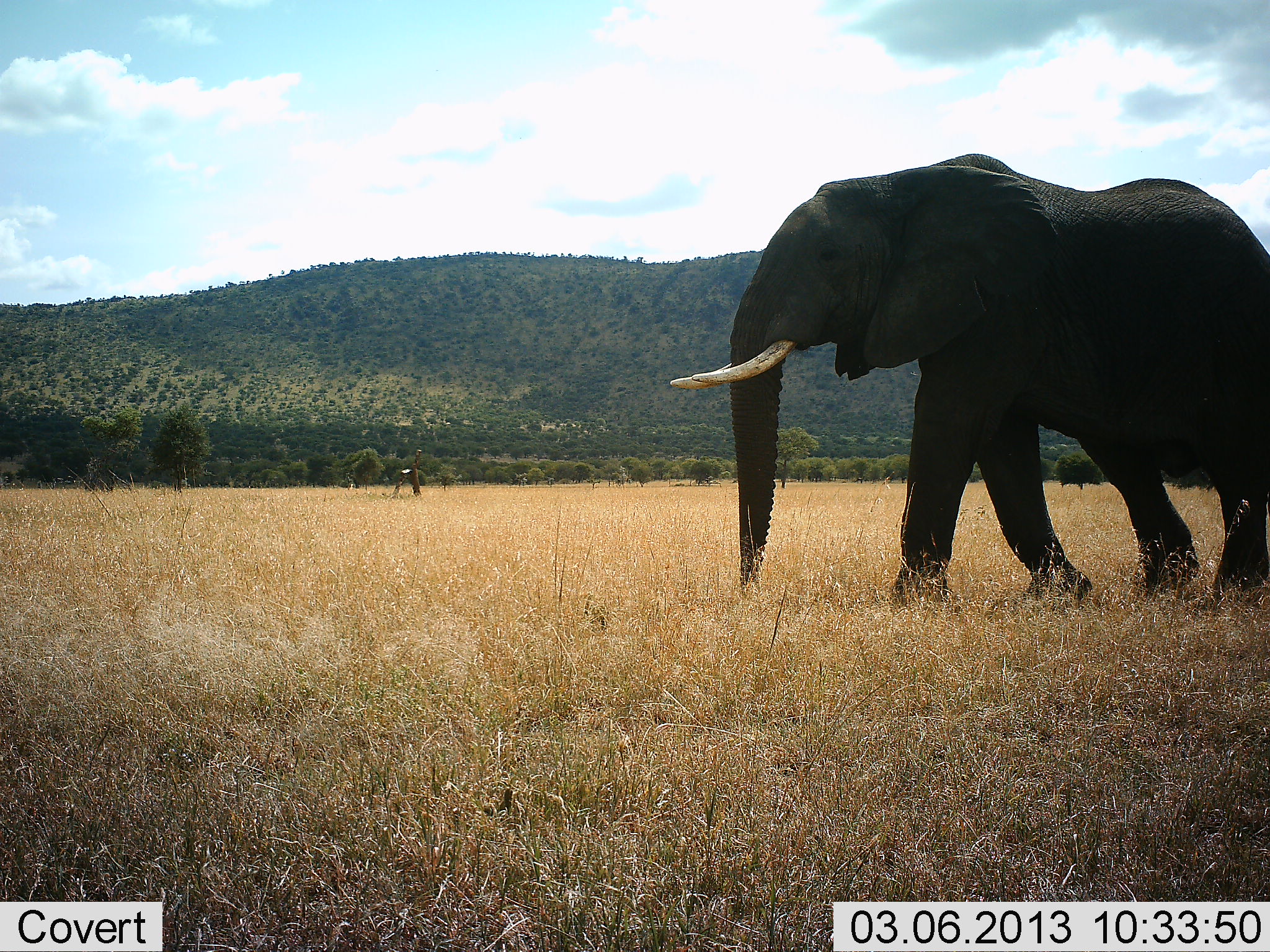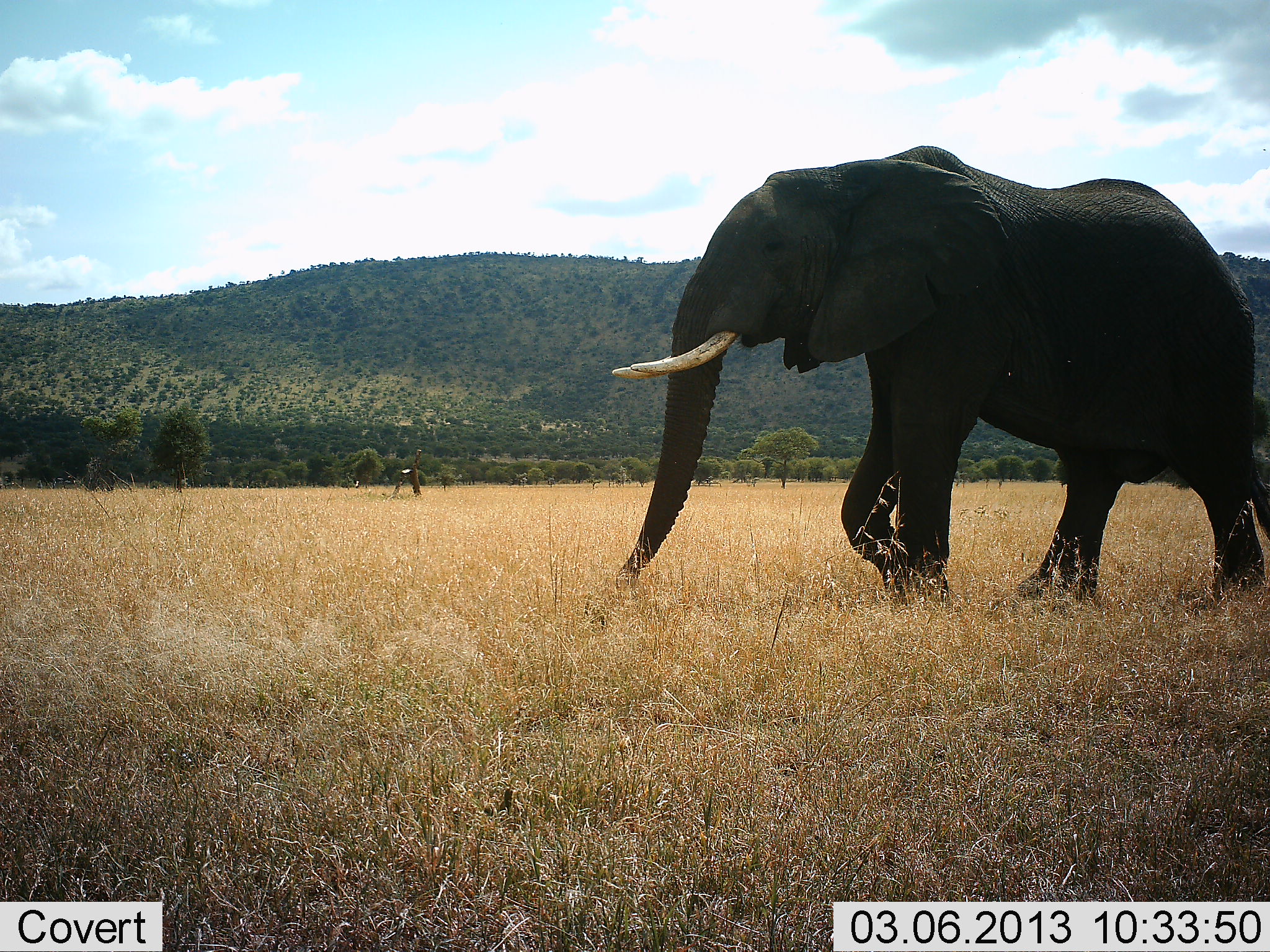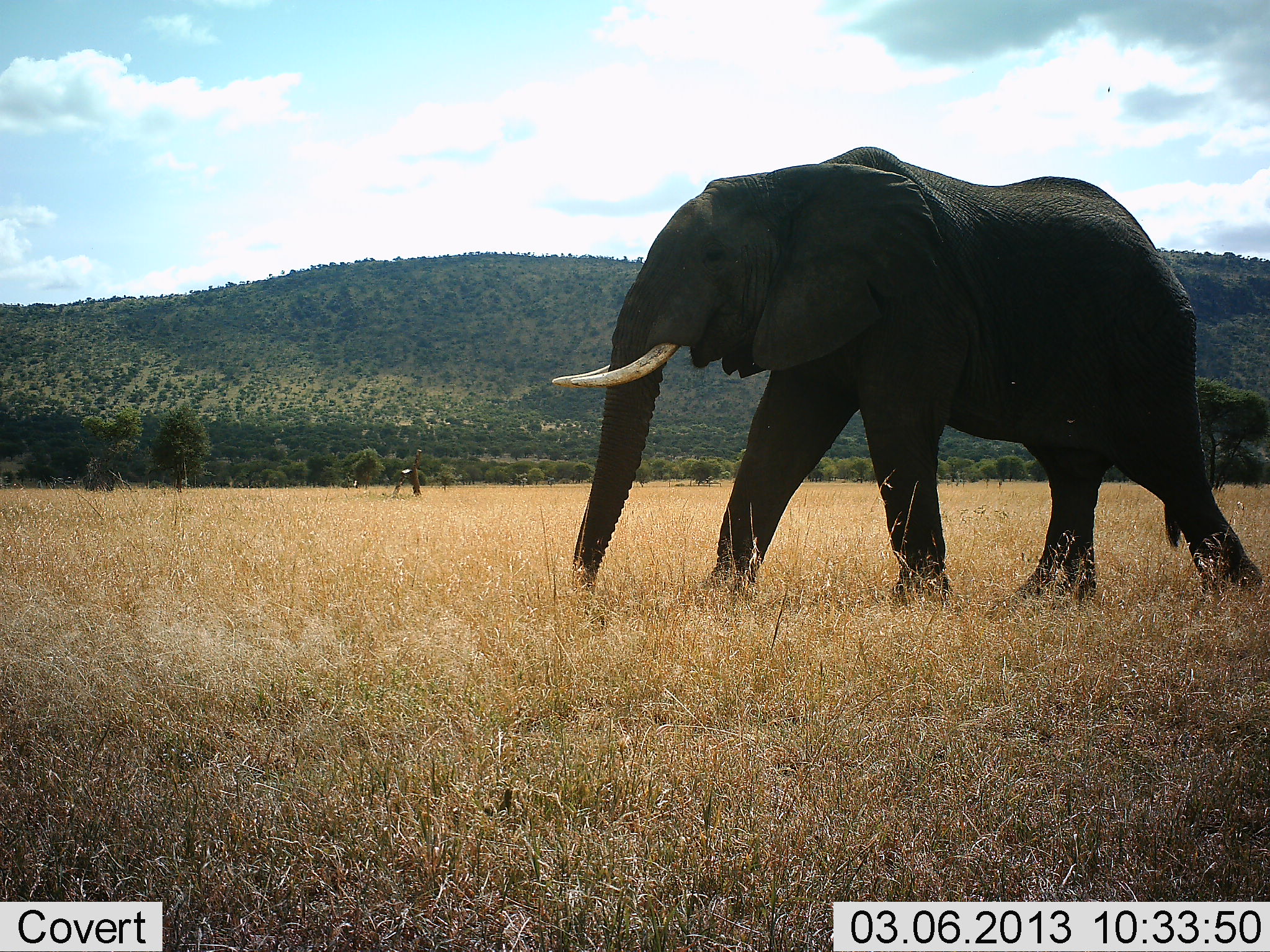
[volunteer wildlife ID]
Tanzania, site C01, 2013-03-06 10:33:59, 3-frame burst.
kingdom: Animalia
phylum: Chordata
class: Mammalia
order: Proboscidea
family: Elephantidae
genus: Loxodonta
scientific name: Loxodonta africana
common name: african bush elephant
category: elephant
Elephant (african bush elephant) (Loxodonta africana), count 1. Behavior (volunteer vote fractions): standing 14%, resting 0%, moving 100%, interacting 0%. Young present (vote fraction): 0%. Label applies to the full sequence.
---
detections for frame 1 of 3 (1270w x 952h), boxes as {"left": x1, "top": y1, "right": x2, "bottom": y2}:
animal: {"left": 669, "top": 153, "right": 1270, "bottom": 617}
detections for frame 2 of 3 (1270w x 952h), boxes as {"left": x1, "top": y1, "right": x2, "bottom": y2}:
animal: {"left": 585, "top": 144, "right": 1270, "bottom": 621}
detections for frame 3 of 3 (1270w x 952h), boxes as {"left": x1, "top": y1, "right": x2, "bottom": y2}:
animal: {"left": 550, "top": 145, "right": 1264, "bottom": 626}